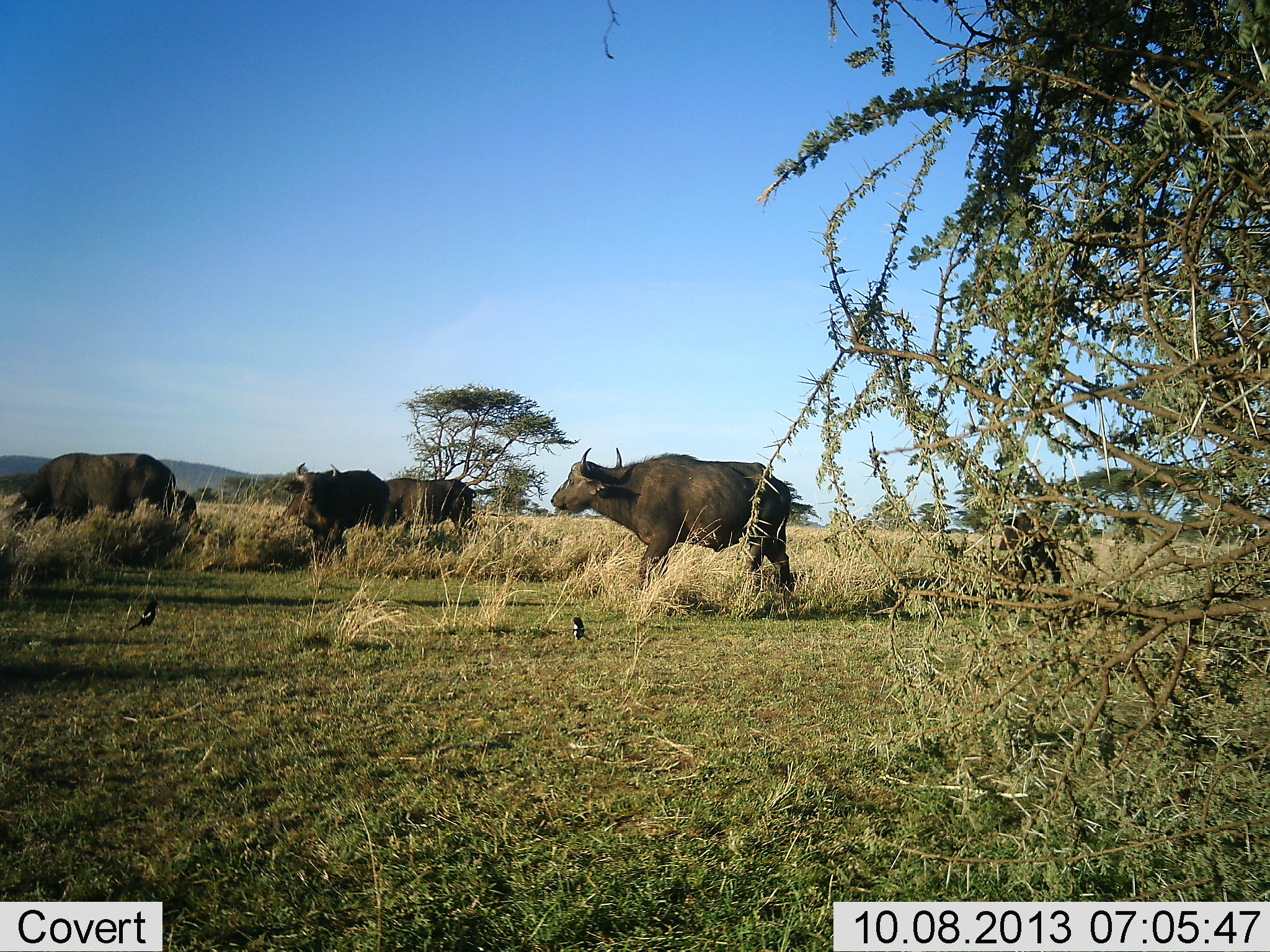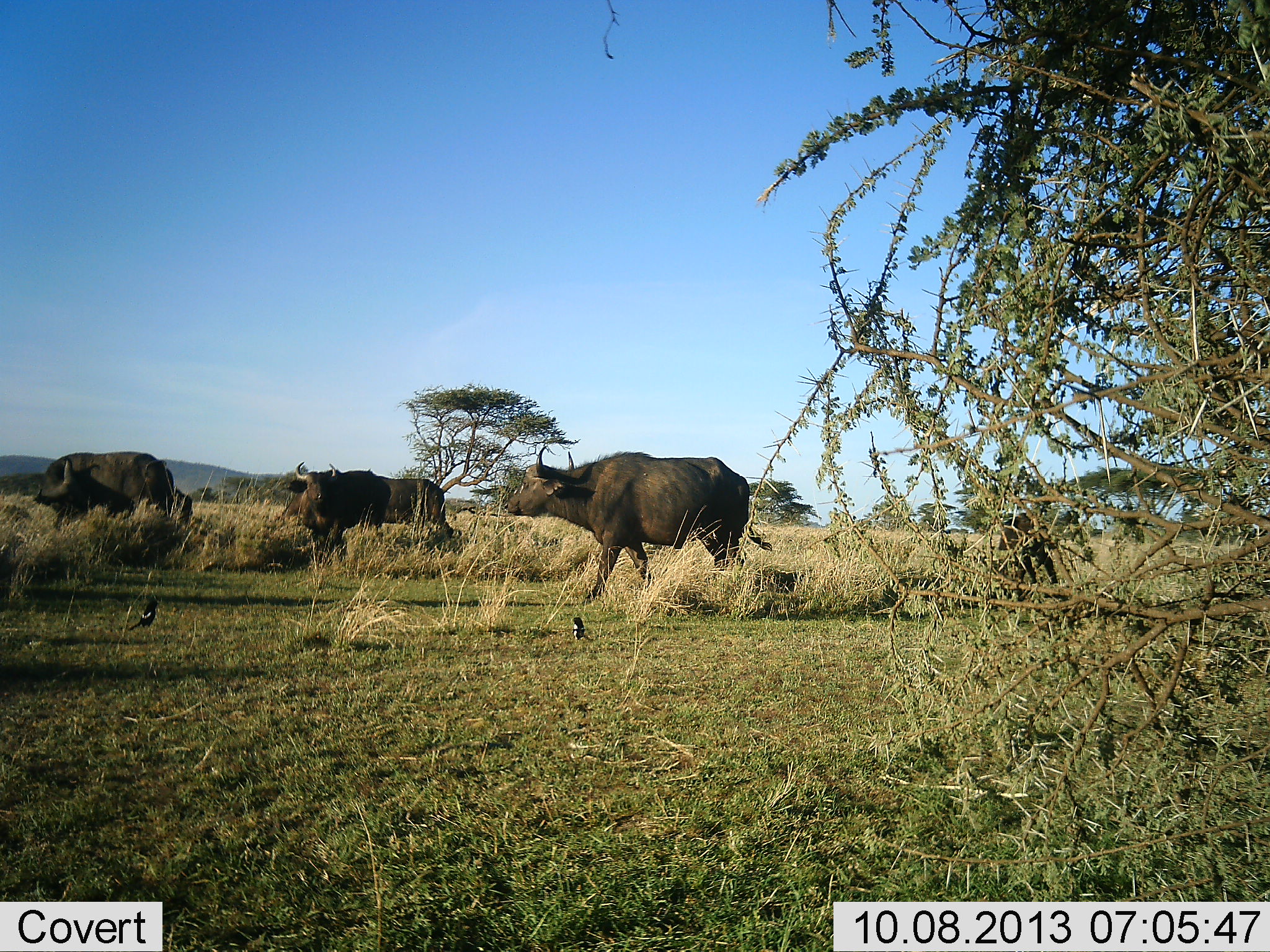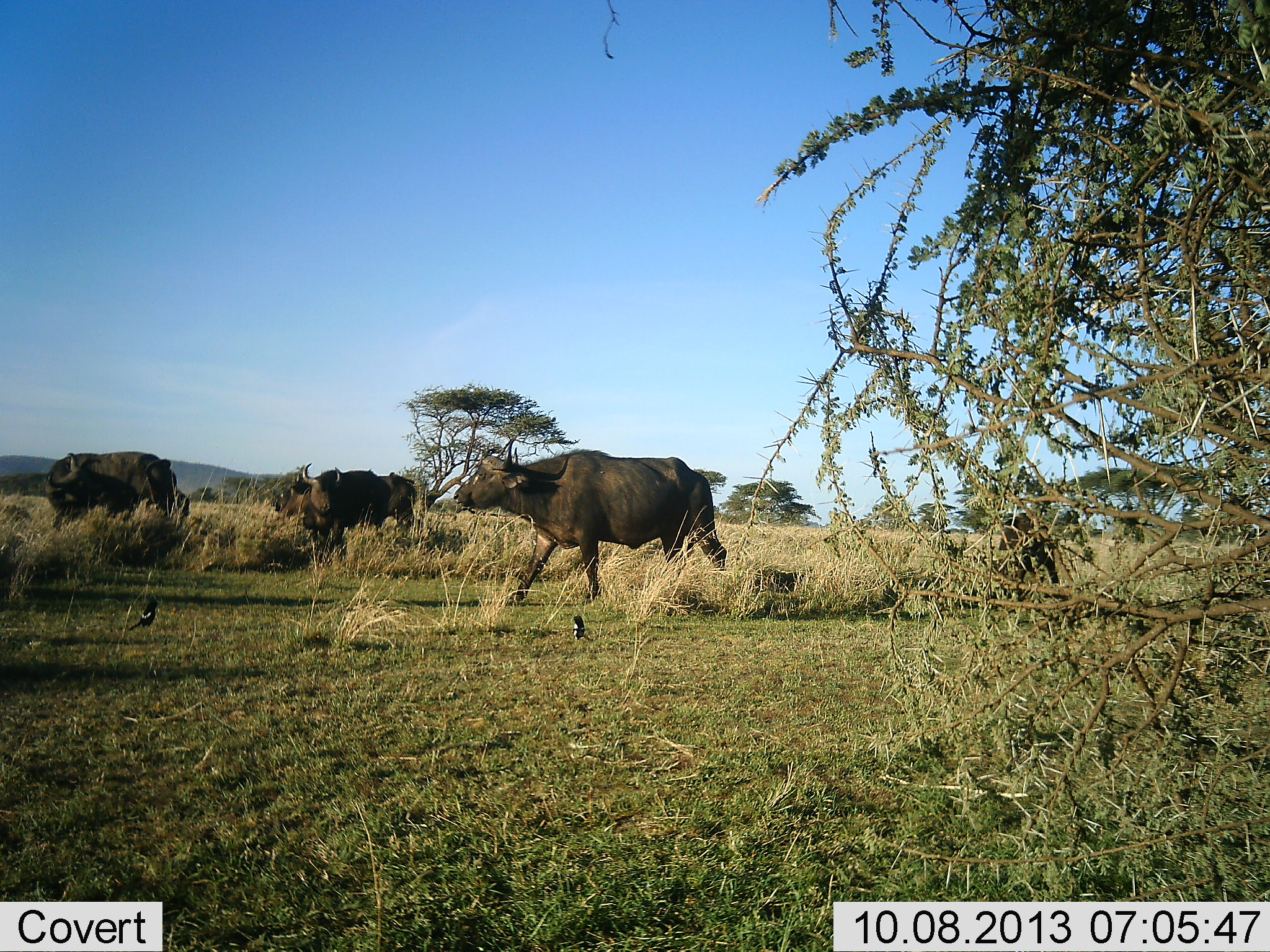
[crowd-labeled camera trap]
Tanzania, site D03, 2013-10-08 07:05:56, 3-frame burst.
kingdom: Animalia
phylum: Chordata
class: Mammalia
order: Artiodactyla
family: Bovidae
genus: Syncerus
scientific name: Syncerus caffer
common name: cape buffalo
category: buffalo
Buffalo (cape buffalo) (Syncerus caffer), count 6. Behavior (volunteer vote fractions): standing 57%, resting 0%, moving 93%, interacting 0%. Young present (vote fraction): 21%. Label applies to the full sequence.